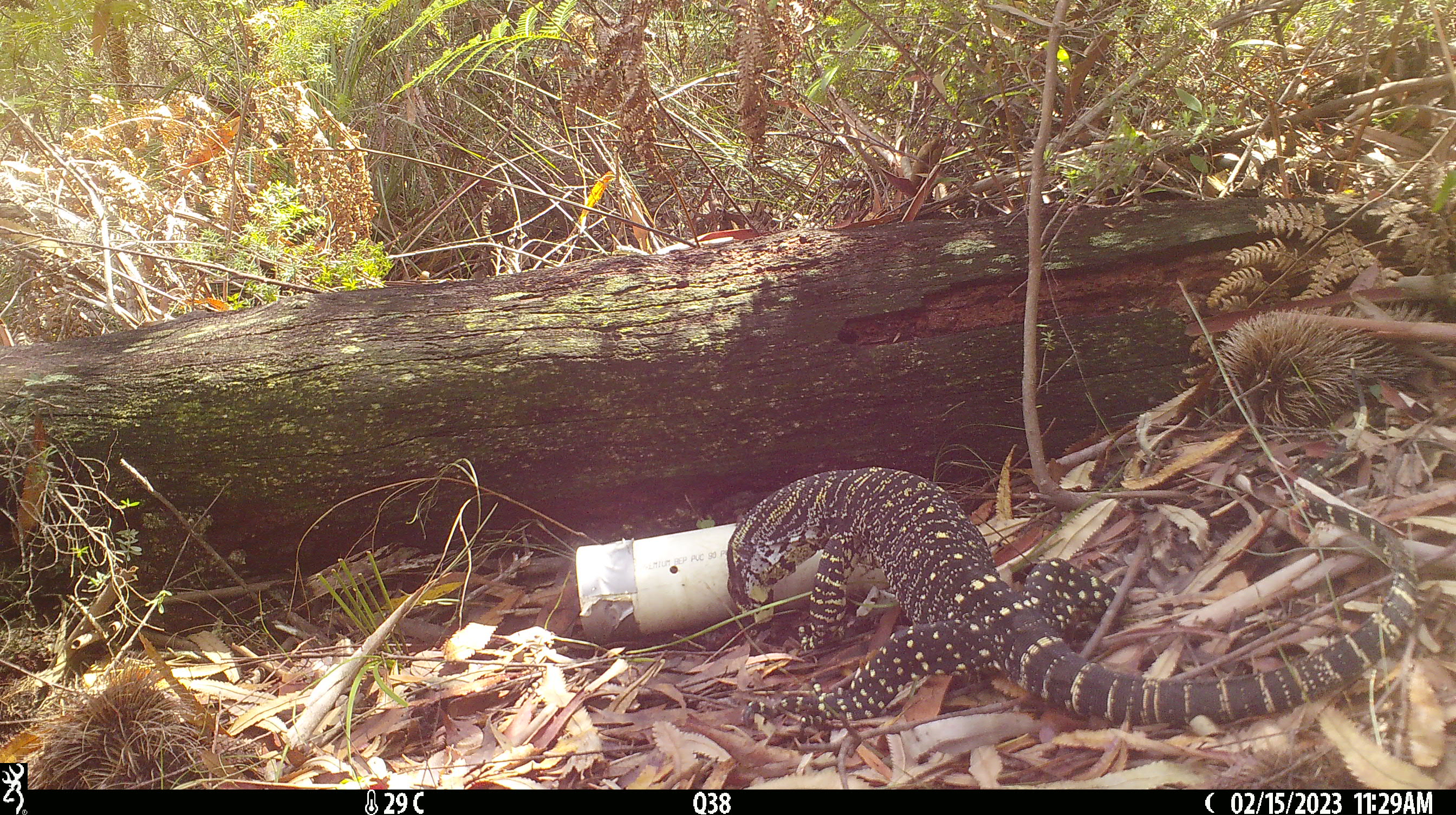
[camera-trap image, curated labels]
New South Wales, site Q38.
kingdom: Animalia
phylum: Chordata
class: Reptilia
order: Squamata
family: Varanidae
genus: Varanus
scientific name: Varanus varius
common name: lace monitor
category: goanna